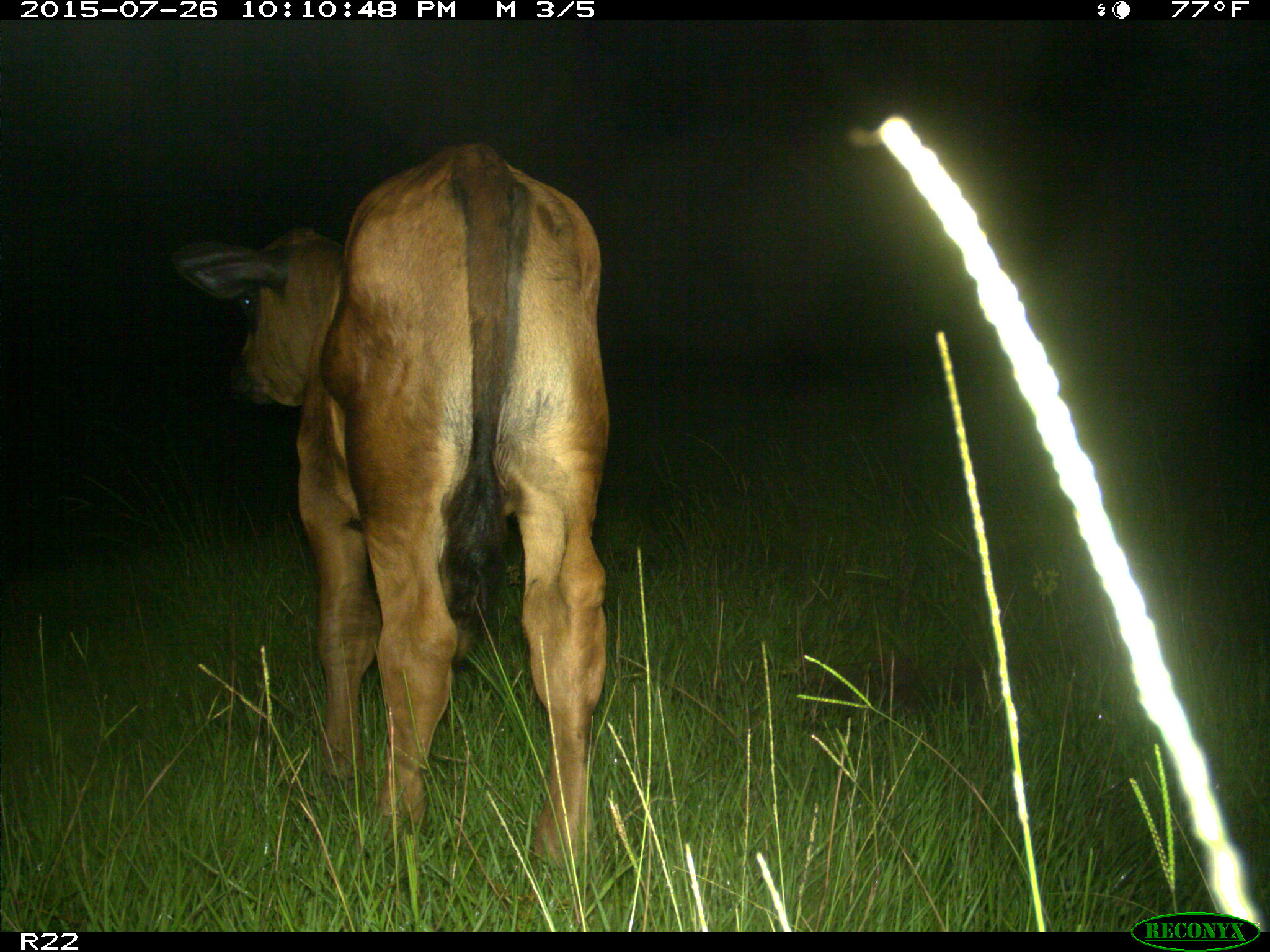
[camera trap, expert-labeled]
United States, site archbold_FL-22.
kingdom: Animalia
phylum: Chordata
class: Mammalia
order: Artiodactyla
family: Bovidae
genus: Bos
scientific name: Bos taurus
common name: domestic cow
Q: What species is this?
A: Bos taurus (domestic cow).